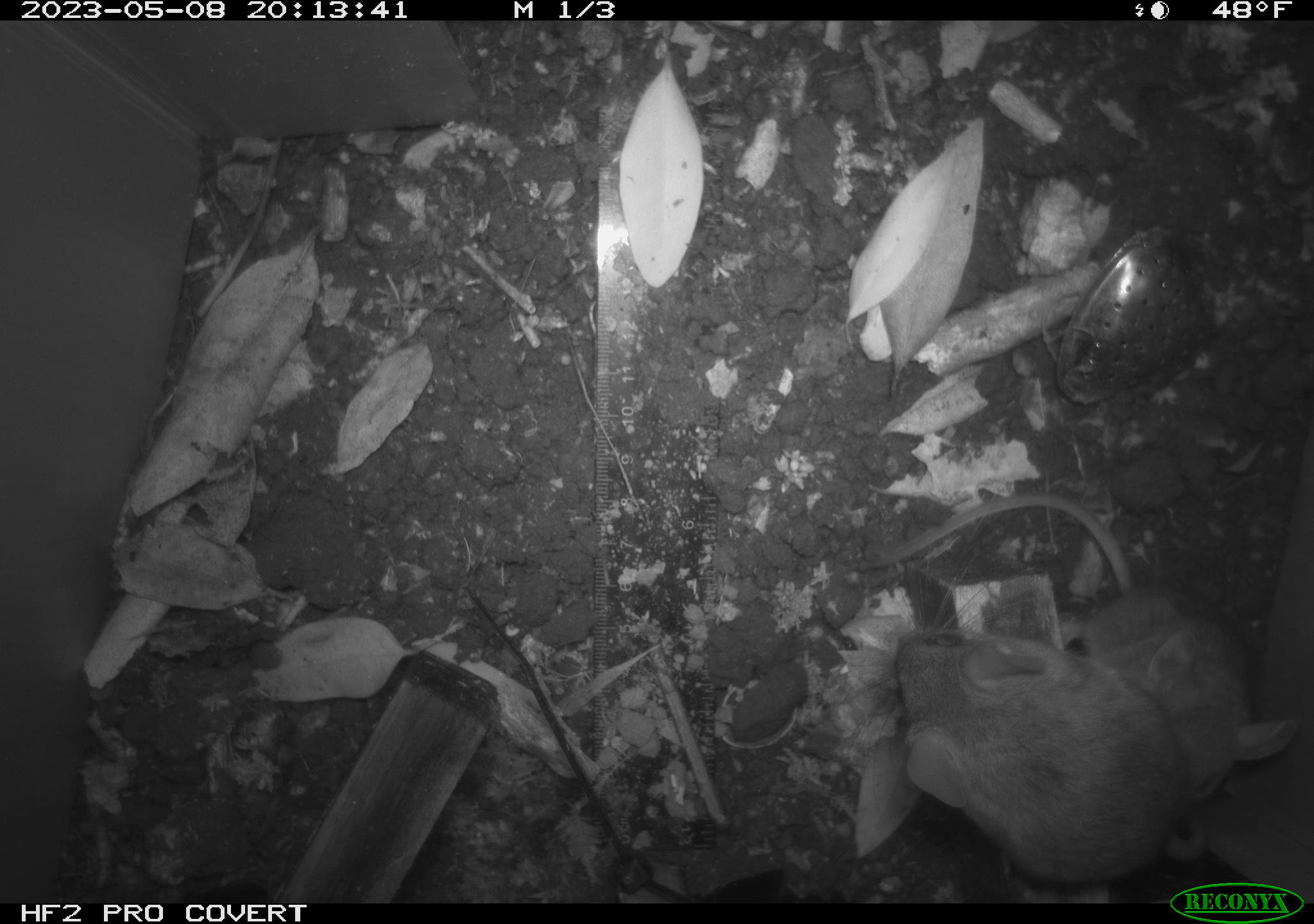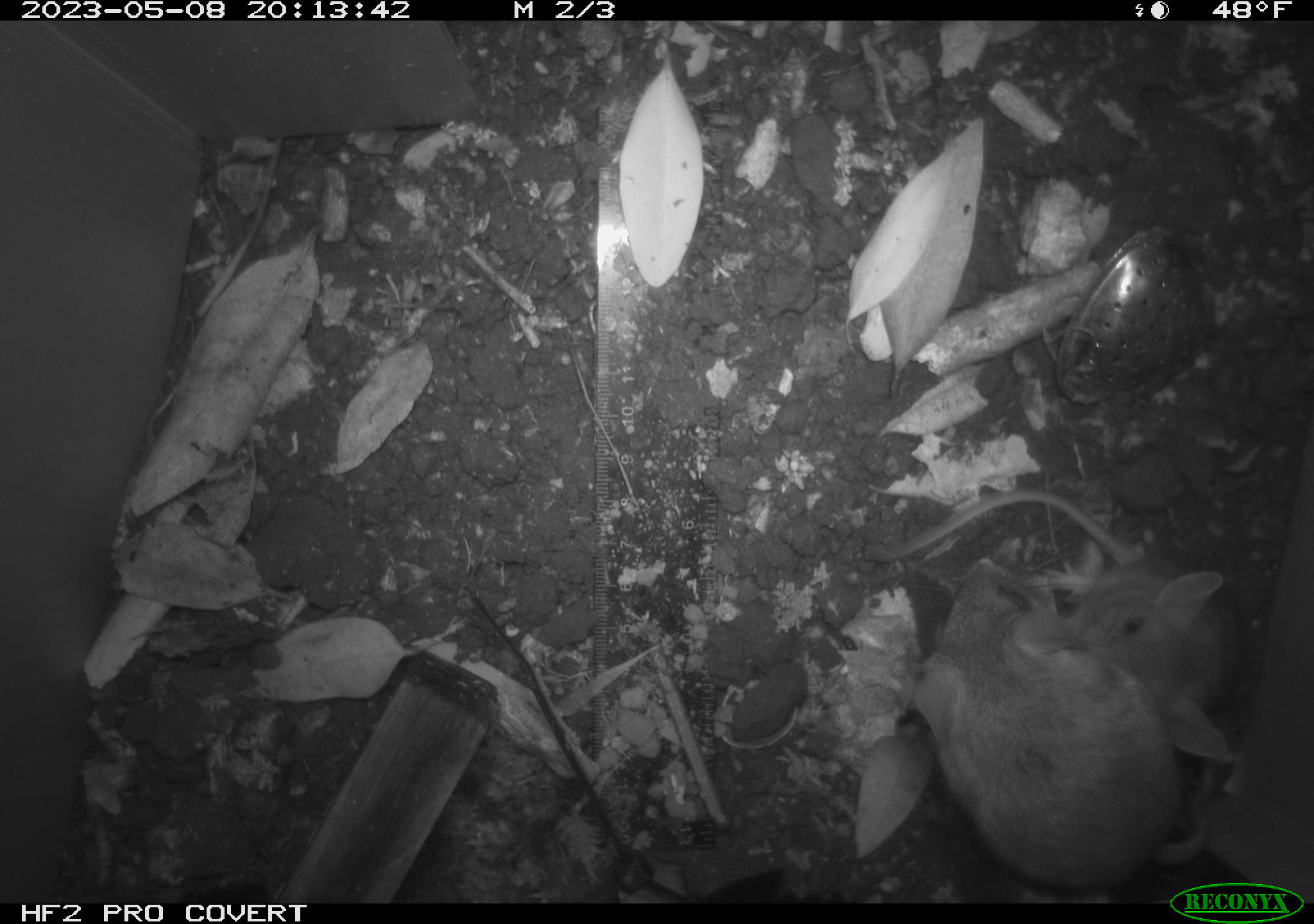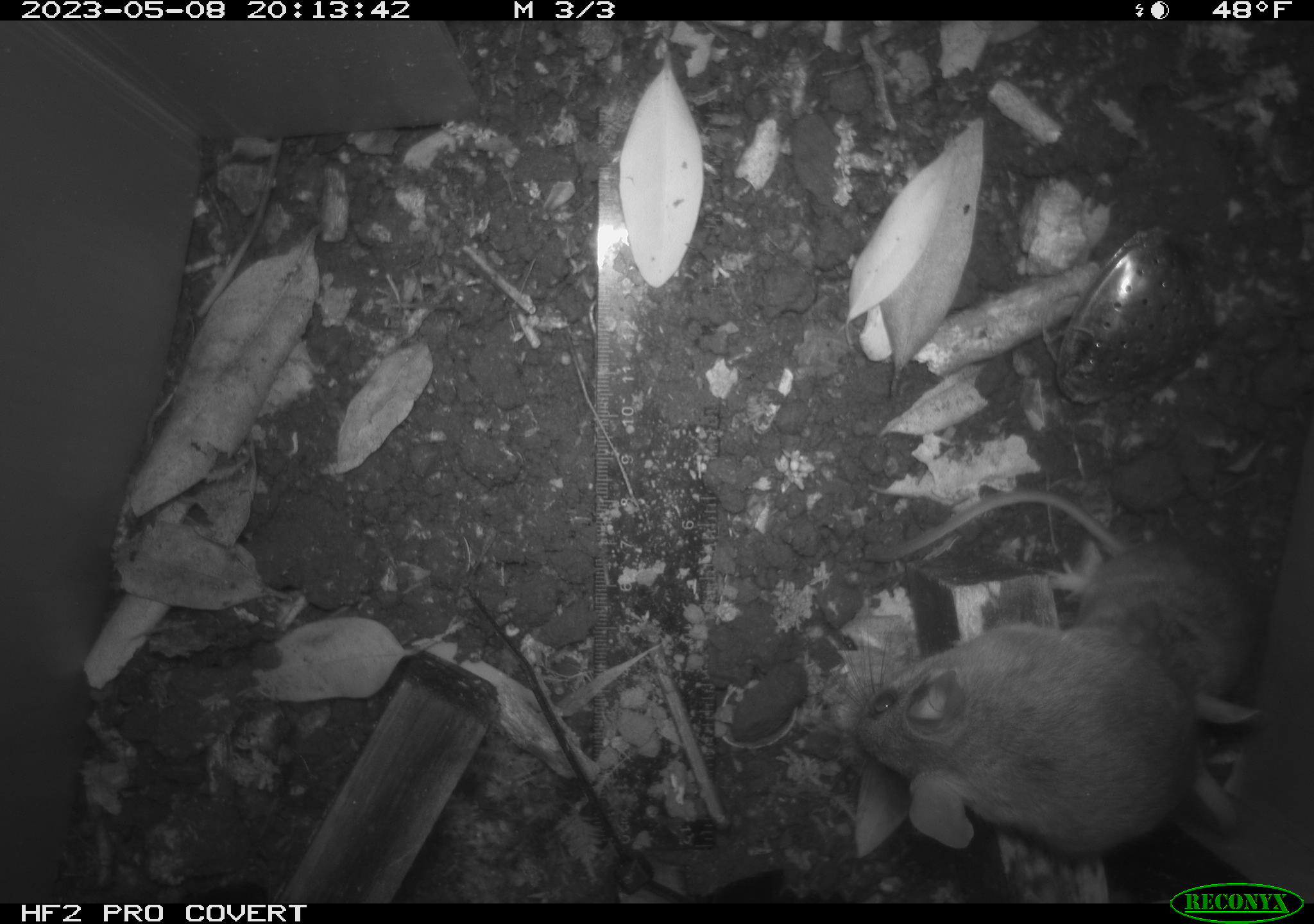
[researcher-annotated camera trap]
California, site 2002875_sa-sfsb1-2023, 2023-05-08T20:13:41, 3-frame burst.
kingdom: Animalia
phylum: Chordata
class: Mammalia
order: Rodentia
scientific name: Rodentia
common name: mouse species